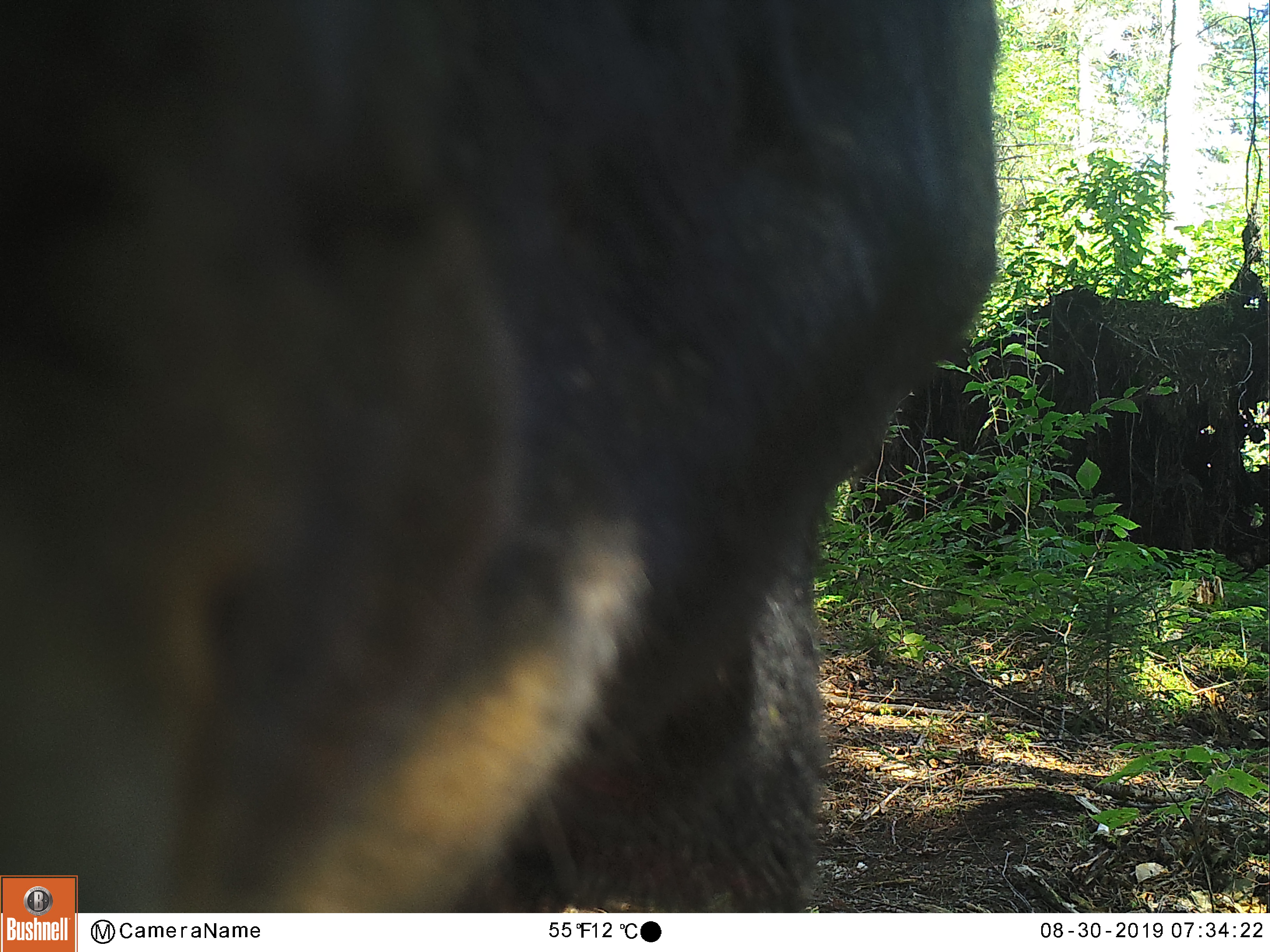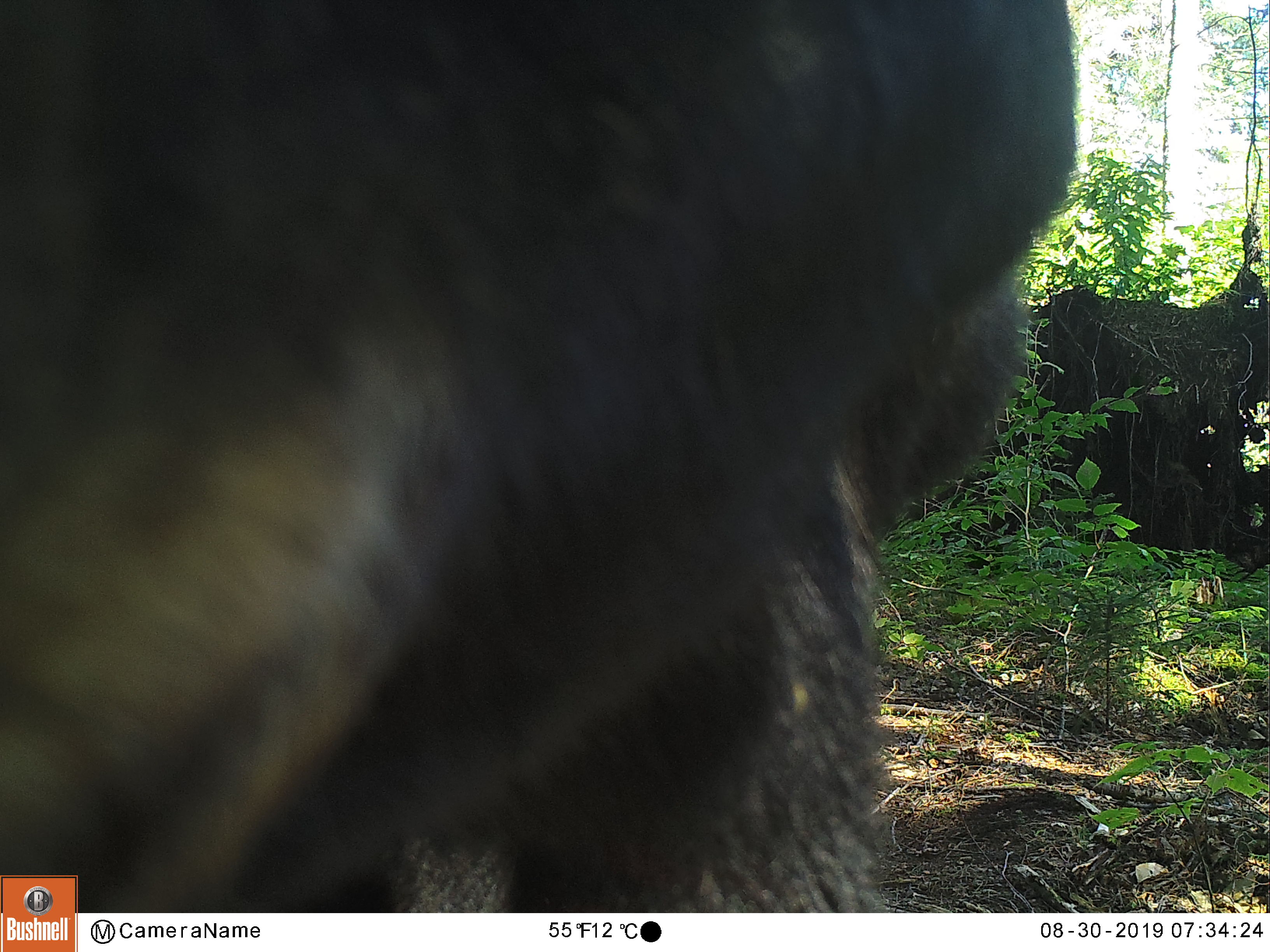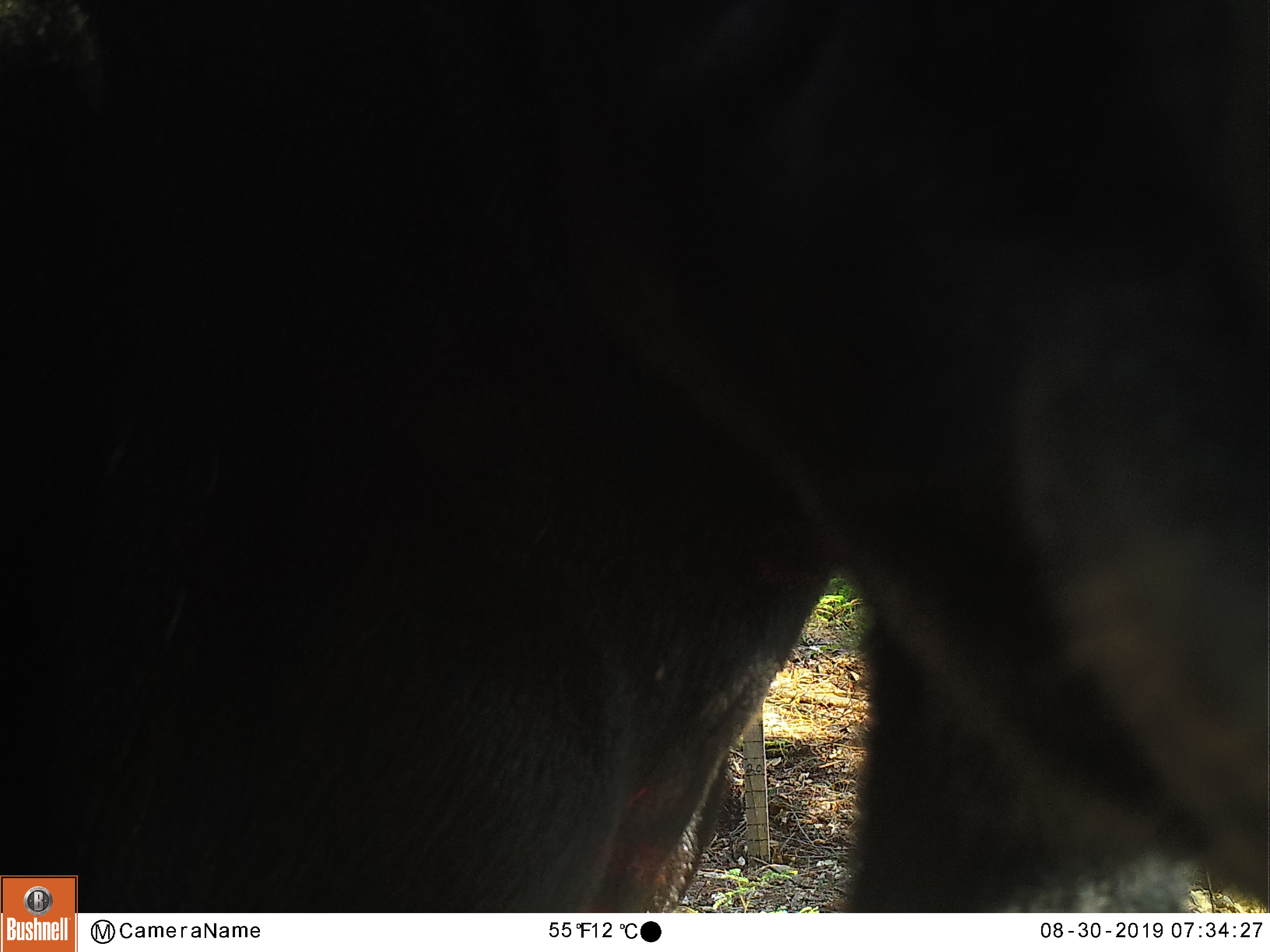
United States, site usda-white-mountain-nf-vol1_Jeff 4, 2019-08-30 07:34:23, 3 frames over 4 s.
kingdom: Animalia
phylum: Chordata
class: Mammalia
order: Artiodactyla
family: Cervidae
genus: Alces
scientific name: Alces alces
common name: moose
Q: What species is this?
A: Moose (Alces alces).